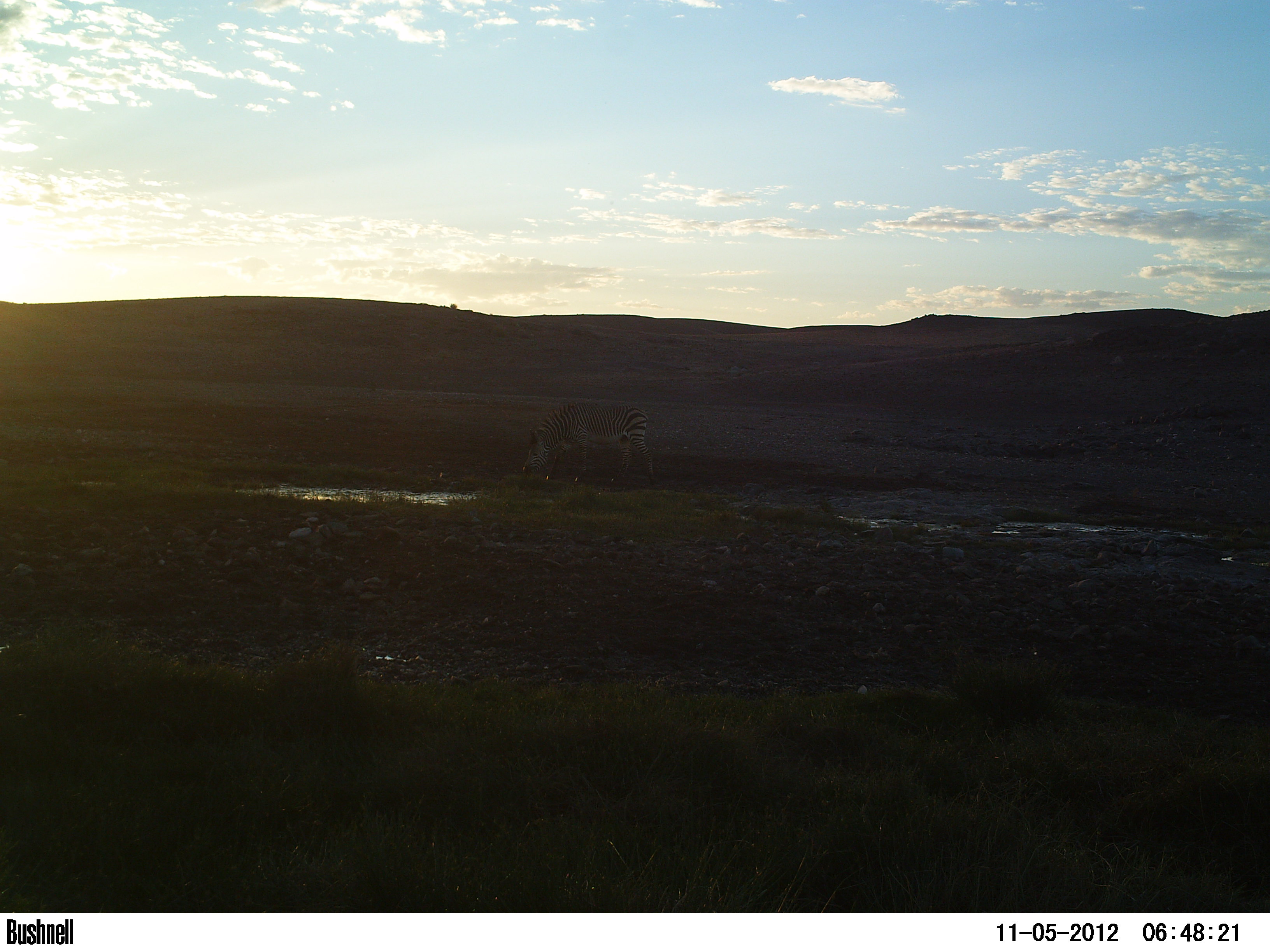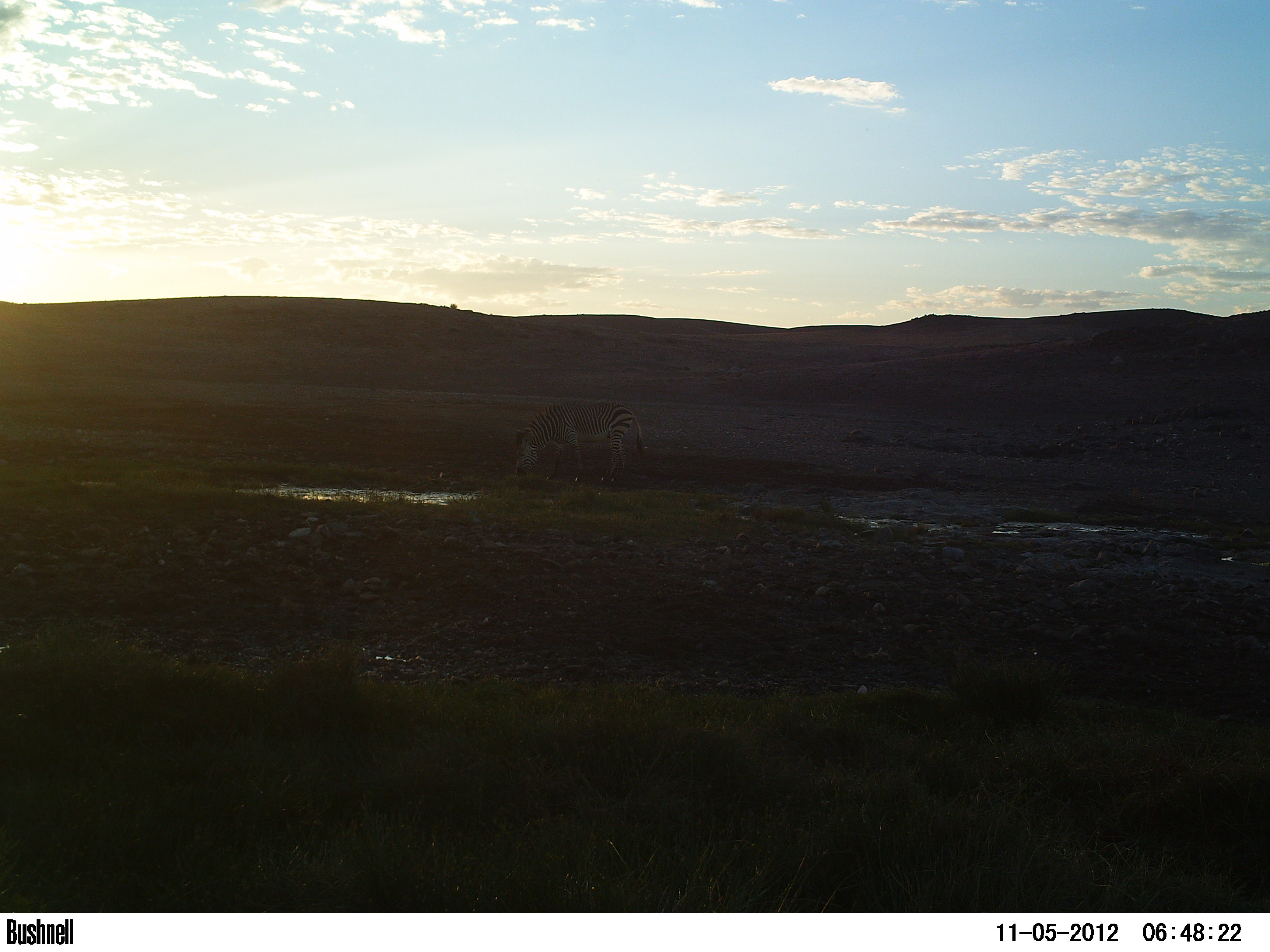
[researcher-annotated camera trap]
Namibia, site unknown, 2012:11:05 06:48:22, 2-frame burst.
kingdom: Animalia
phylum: Chordata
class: Mammalia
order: Perissodactyla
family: Equidae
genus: Equus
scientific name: Equus zebra hartmannae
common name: hartmann's mountain zebra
Equus zebra hartmannae (hartmann's mountain zebra).